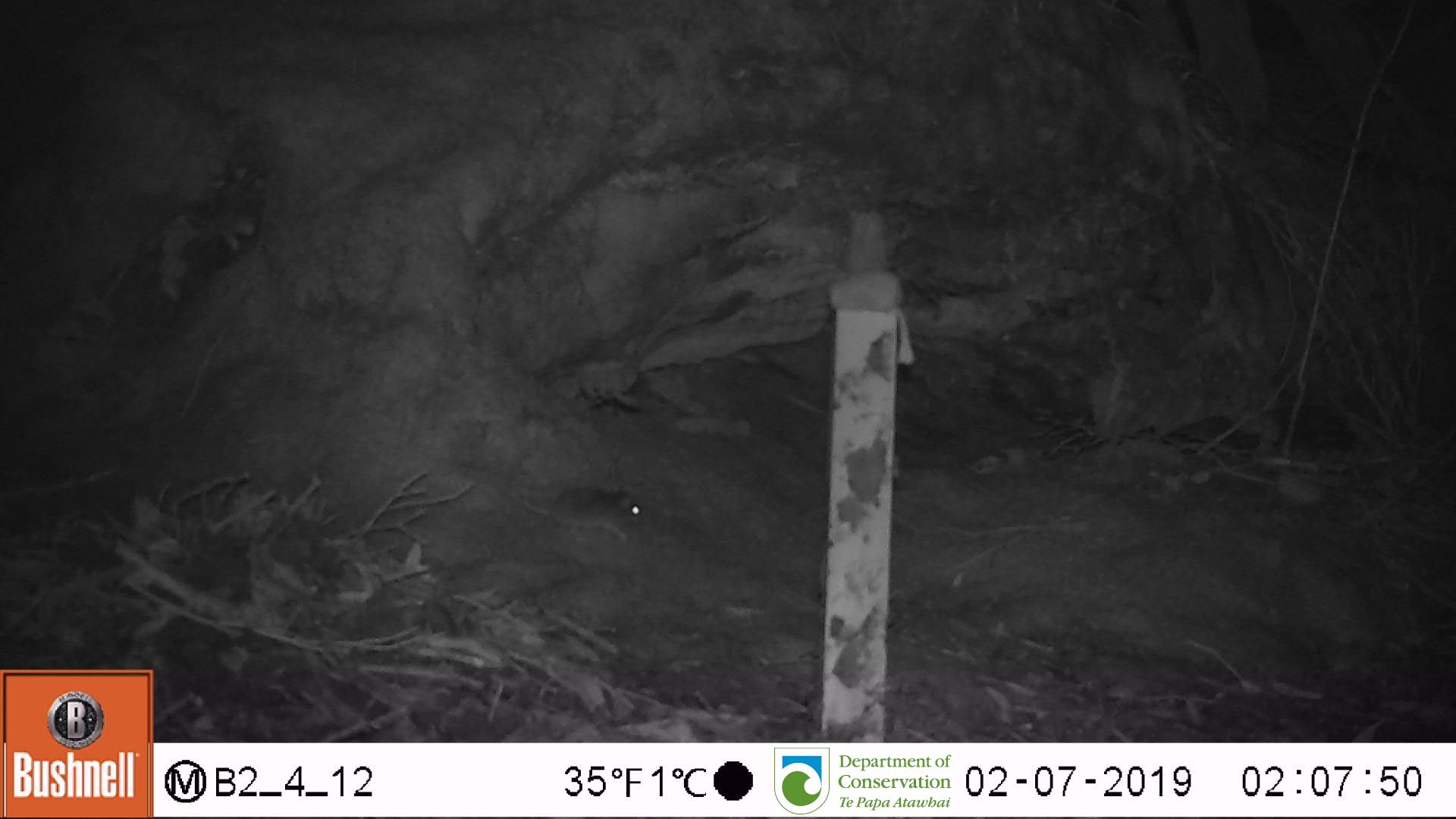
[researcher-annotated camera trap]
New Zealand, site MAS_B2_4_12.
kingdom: Animalia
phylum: Chordata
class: Mammalia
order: Rodentia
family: Muridae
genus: Mus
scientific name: Mus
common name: mouse